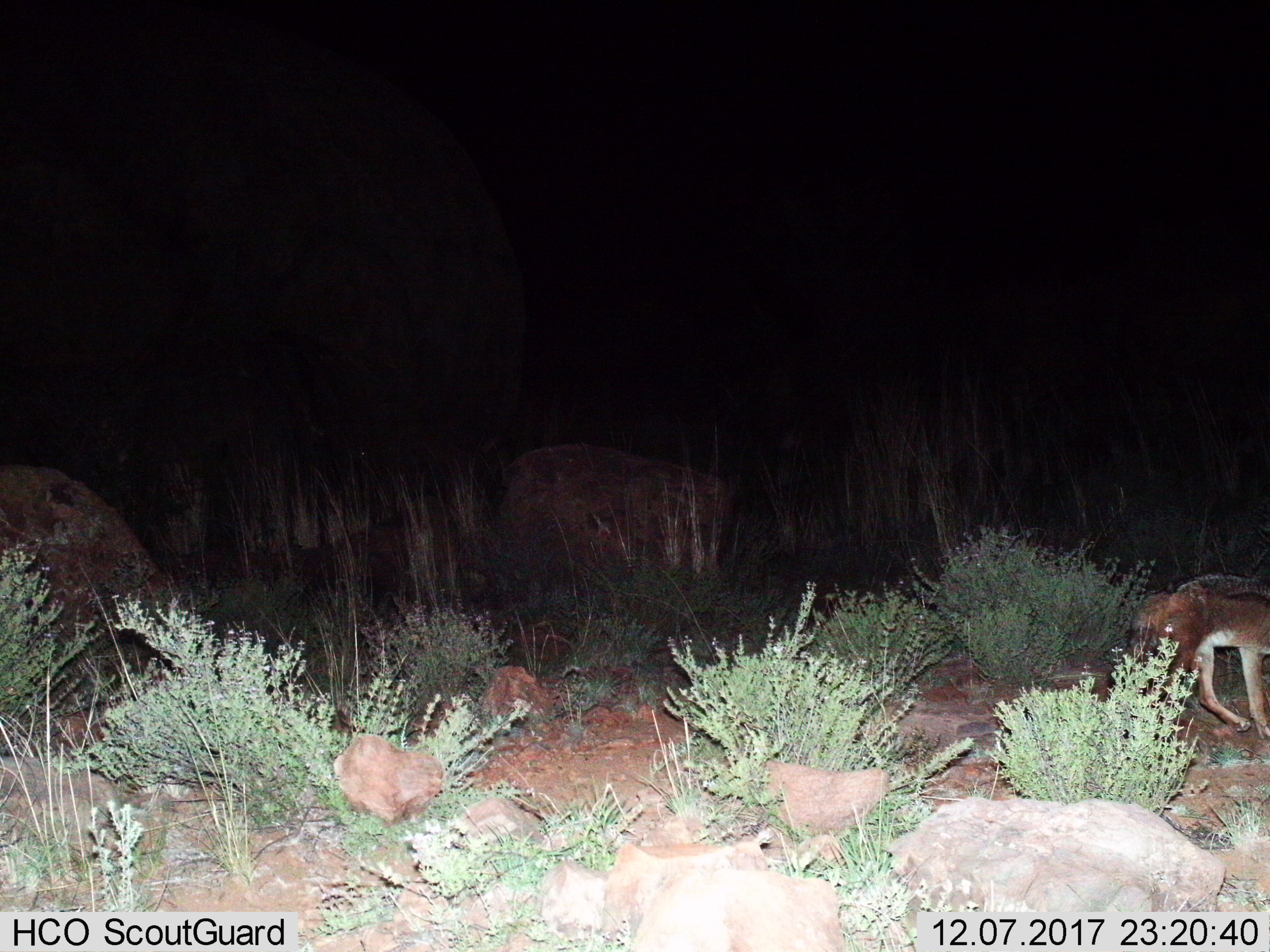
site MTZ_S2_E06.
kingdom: Animalia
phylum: Chordata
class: Mammalia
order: Carnivora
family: Canidae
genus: Lupulella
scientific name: Lupulella mesomelas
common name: black-backed jackal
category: jackalblackbacked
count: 1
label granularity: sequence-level